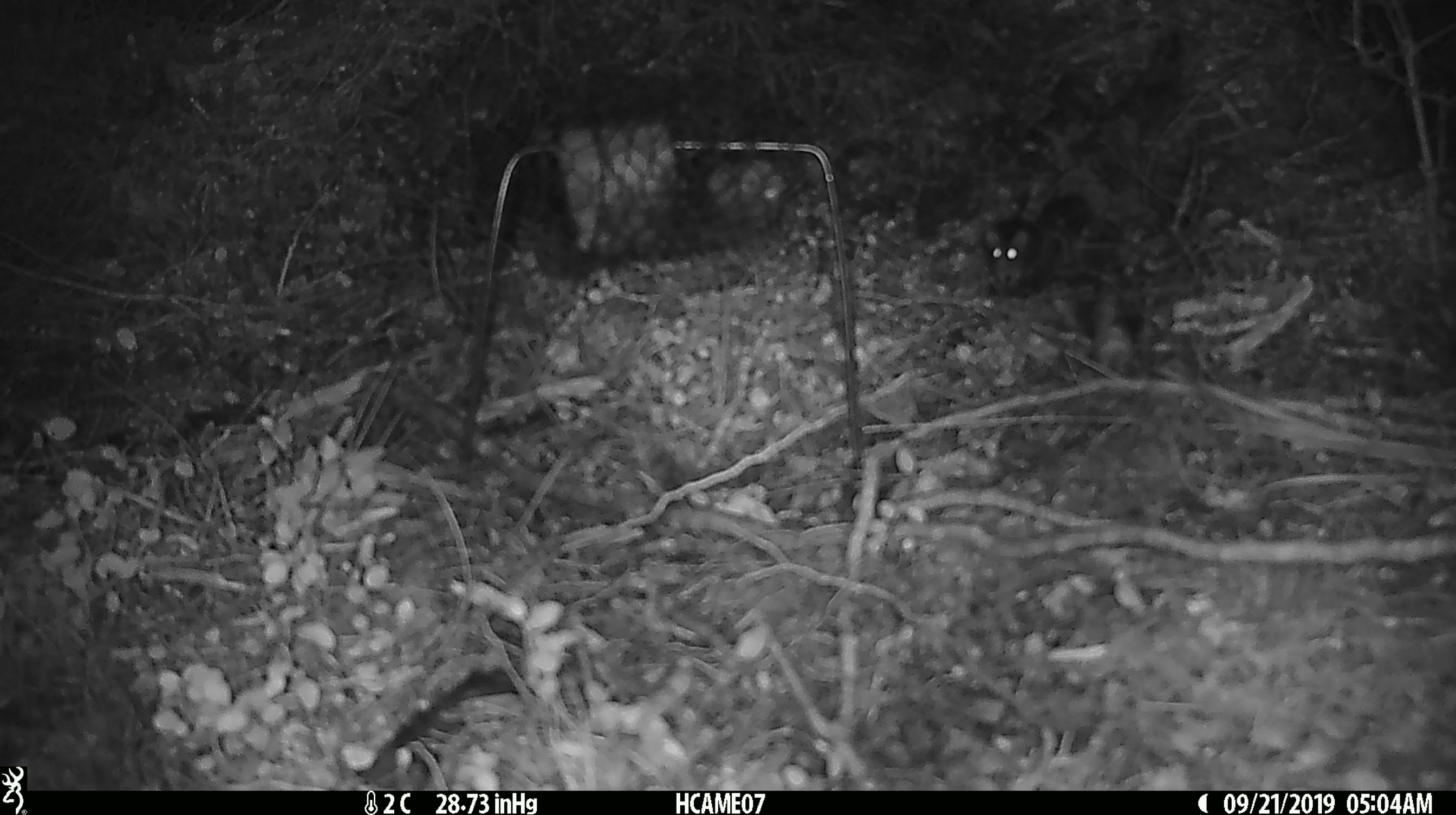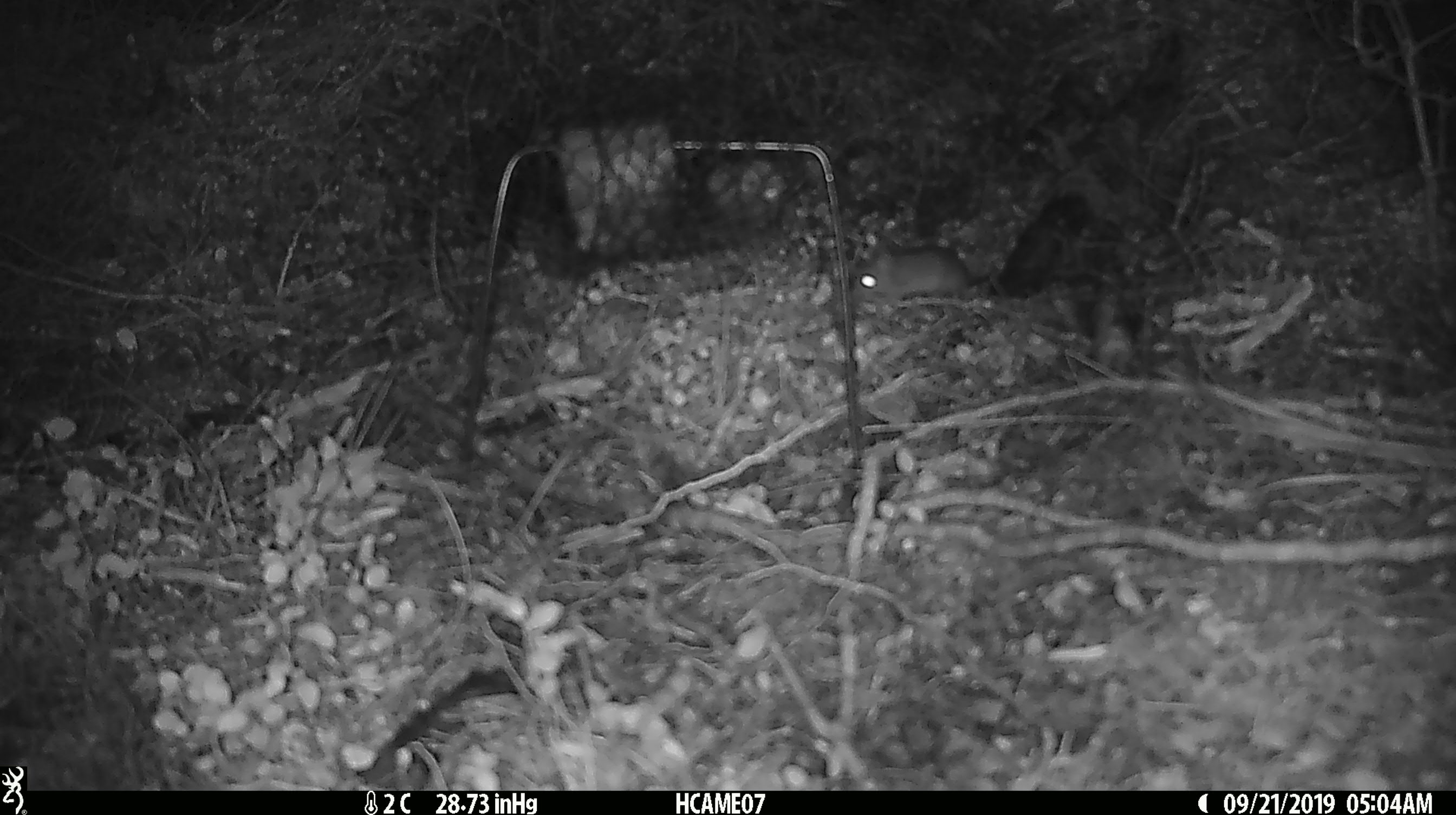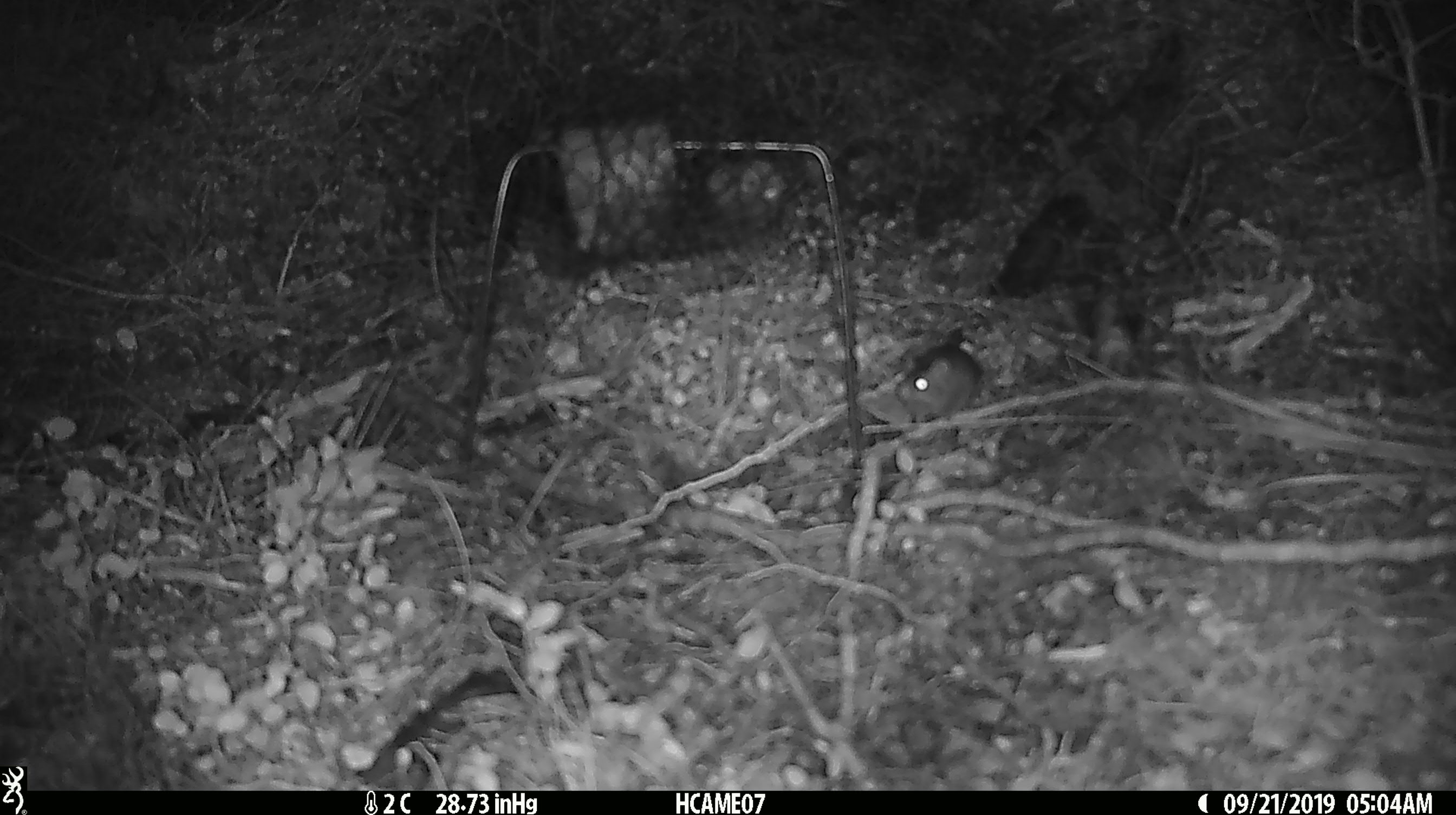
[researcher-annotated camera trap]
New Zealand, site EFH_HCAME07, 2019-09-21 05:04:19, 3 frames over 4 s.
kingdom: Animalia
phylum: Chordata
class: Mammalia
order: Rodentia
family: Muridae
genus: Mus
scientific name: Mus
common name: mouse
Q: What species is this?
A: Mouse (Mus).